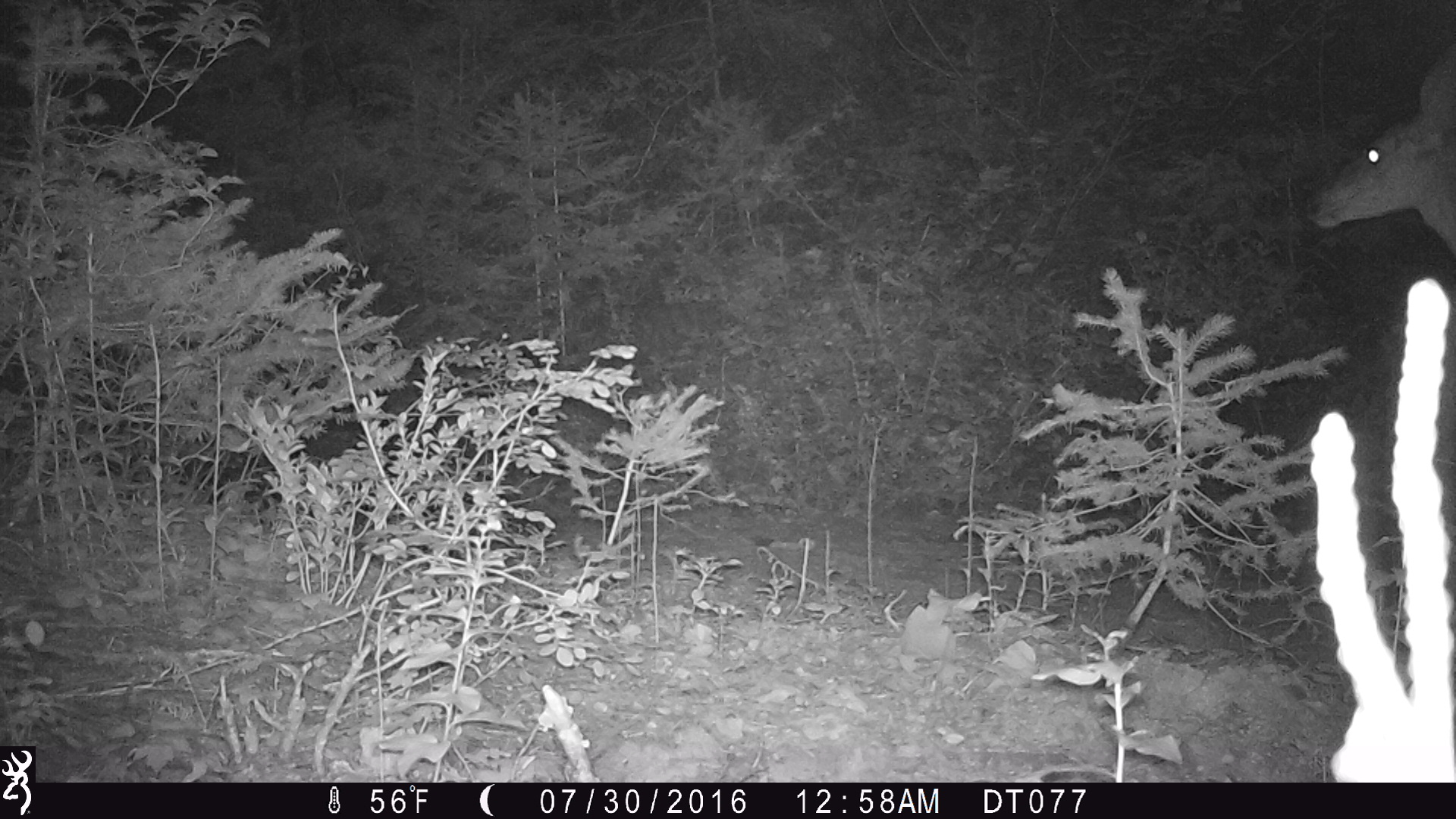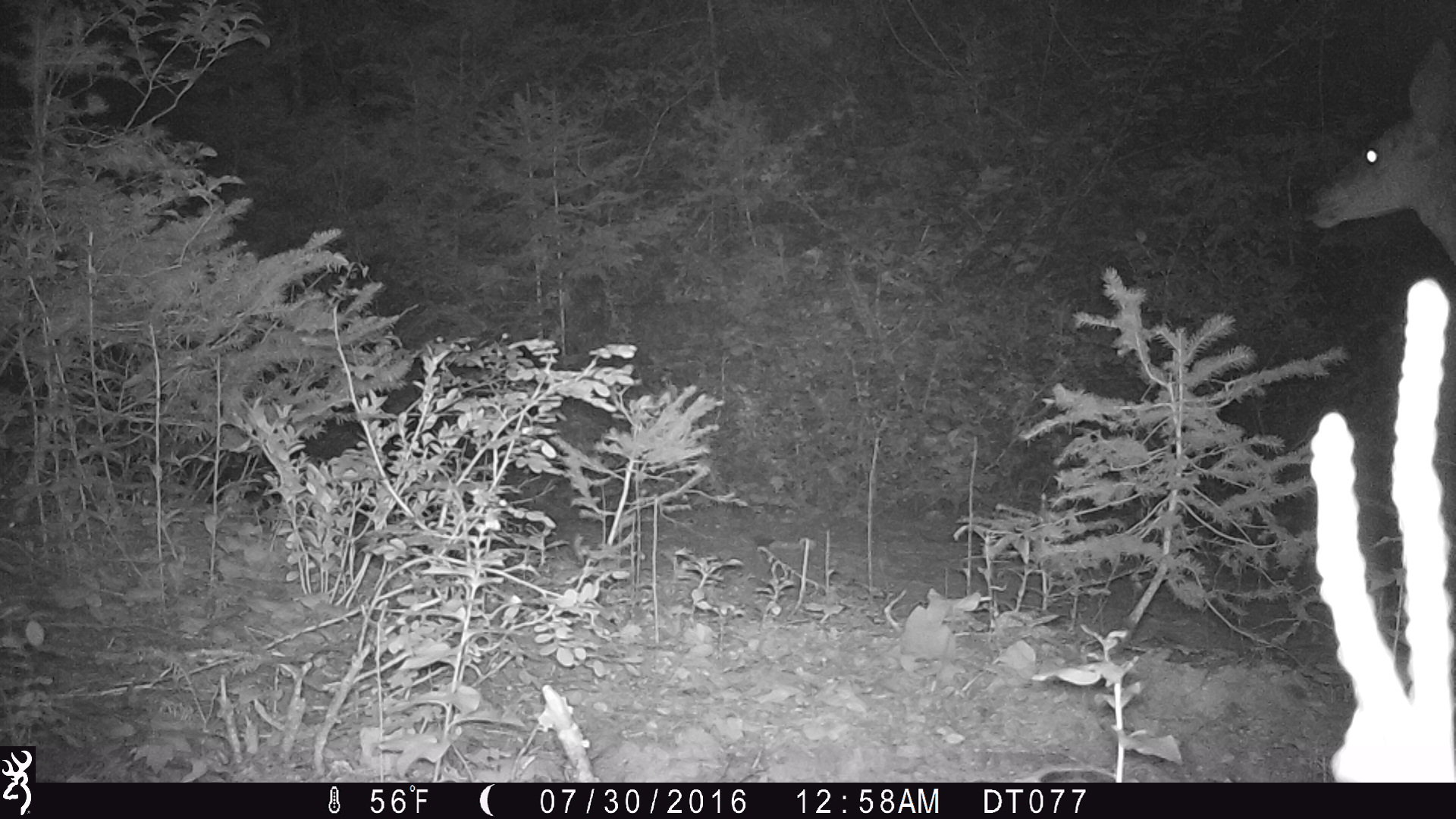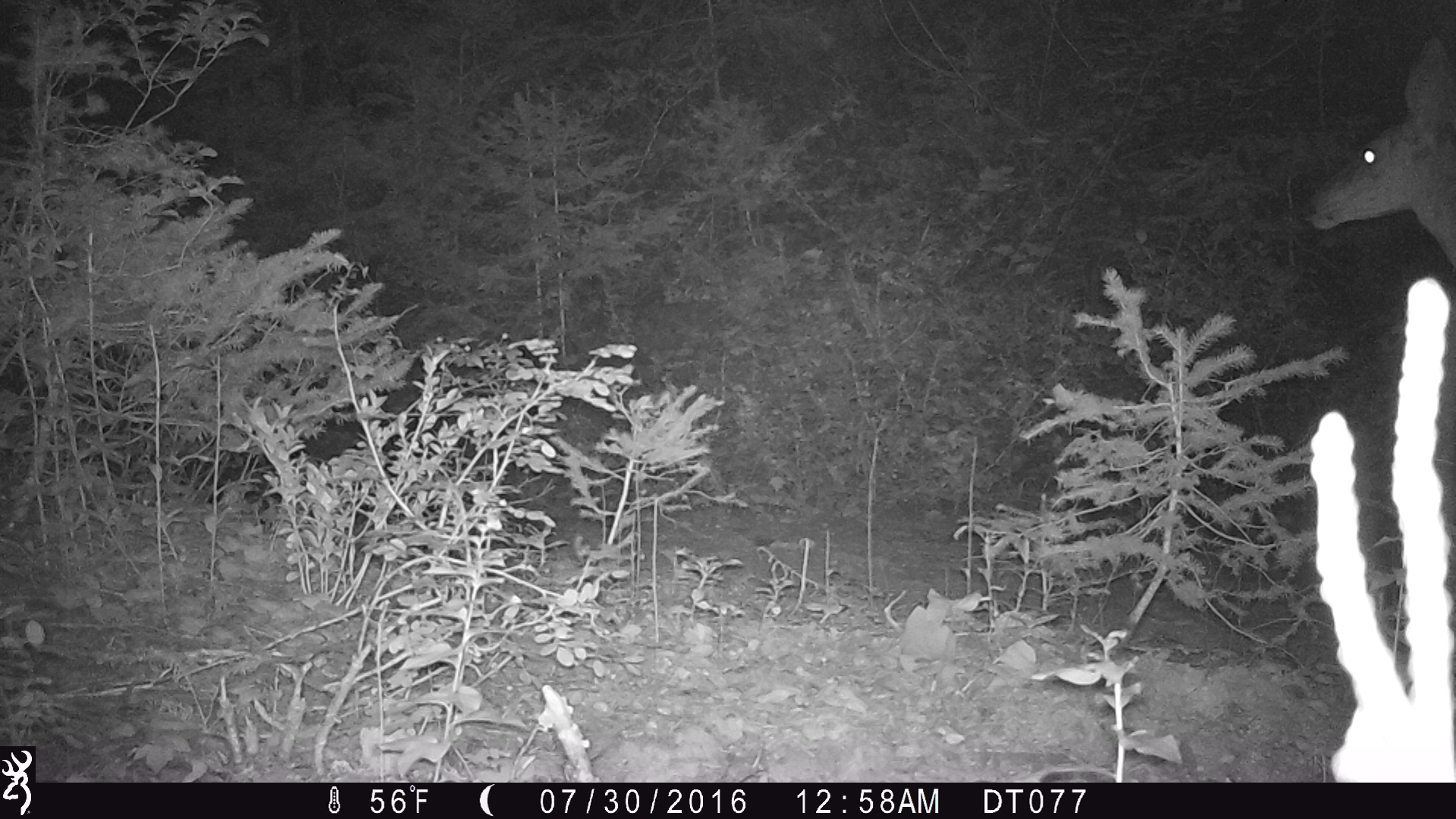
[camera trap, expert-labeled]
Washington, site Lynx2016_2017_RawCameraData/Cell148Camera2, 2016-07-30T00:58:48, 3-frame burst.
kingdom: Animalia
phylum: Chordata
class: Mammalia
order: Artiodactyla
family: Cervidae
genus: Odocoileus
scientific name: Odocoileus hemionus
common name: mule deer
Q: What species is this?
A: Odocoileus hemionus (mule deer).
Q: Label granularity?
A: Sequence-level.